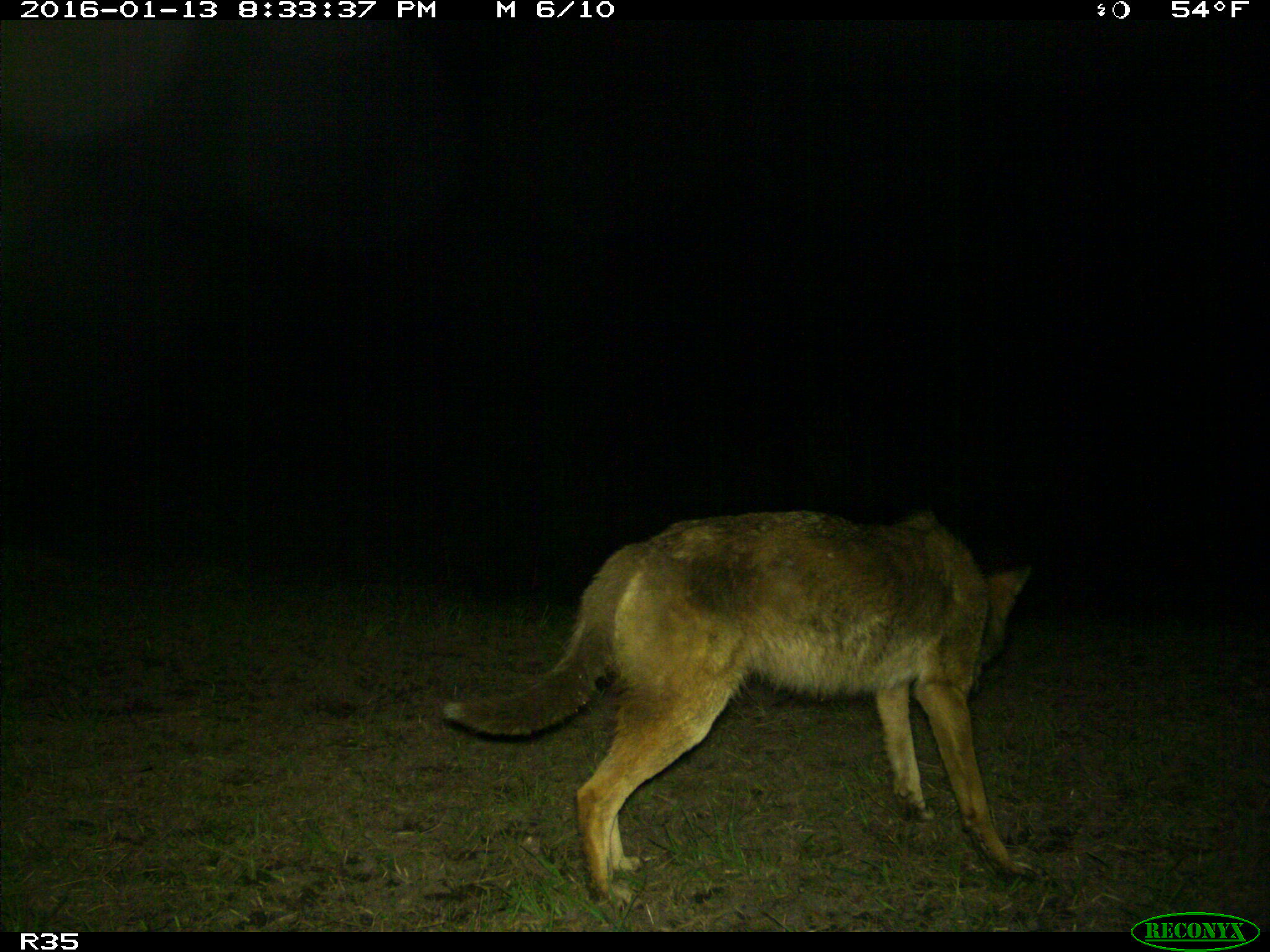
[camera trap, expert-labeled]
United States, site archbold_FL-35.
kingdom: Animalia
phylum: Chordata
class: Mammalia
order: Carnivora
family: Canidae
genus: Canis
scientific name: Canis latrans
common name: coyote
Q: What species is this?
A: Canis latrans (coyote).